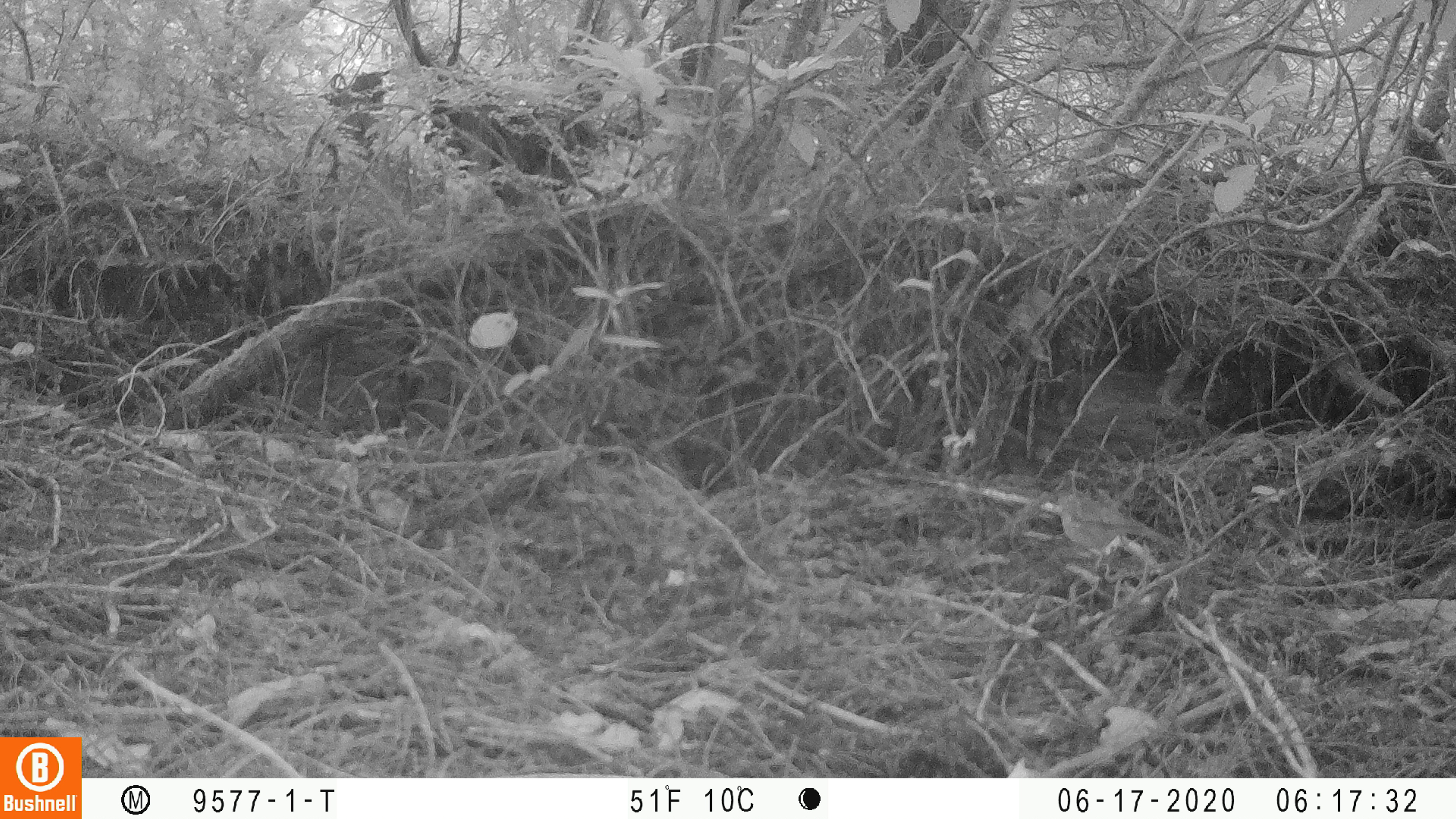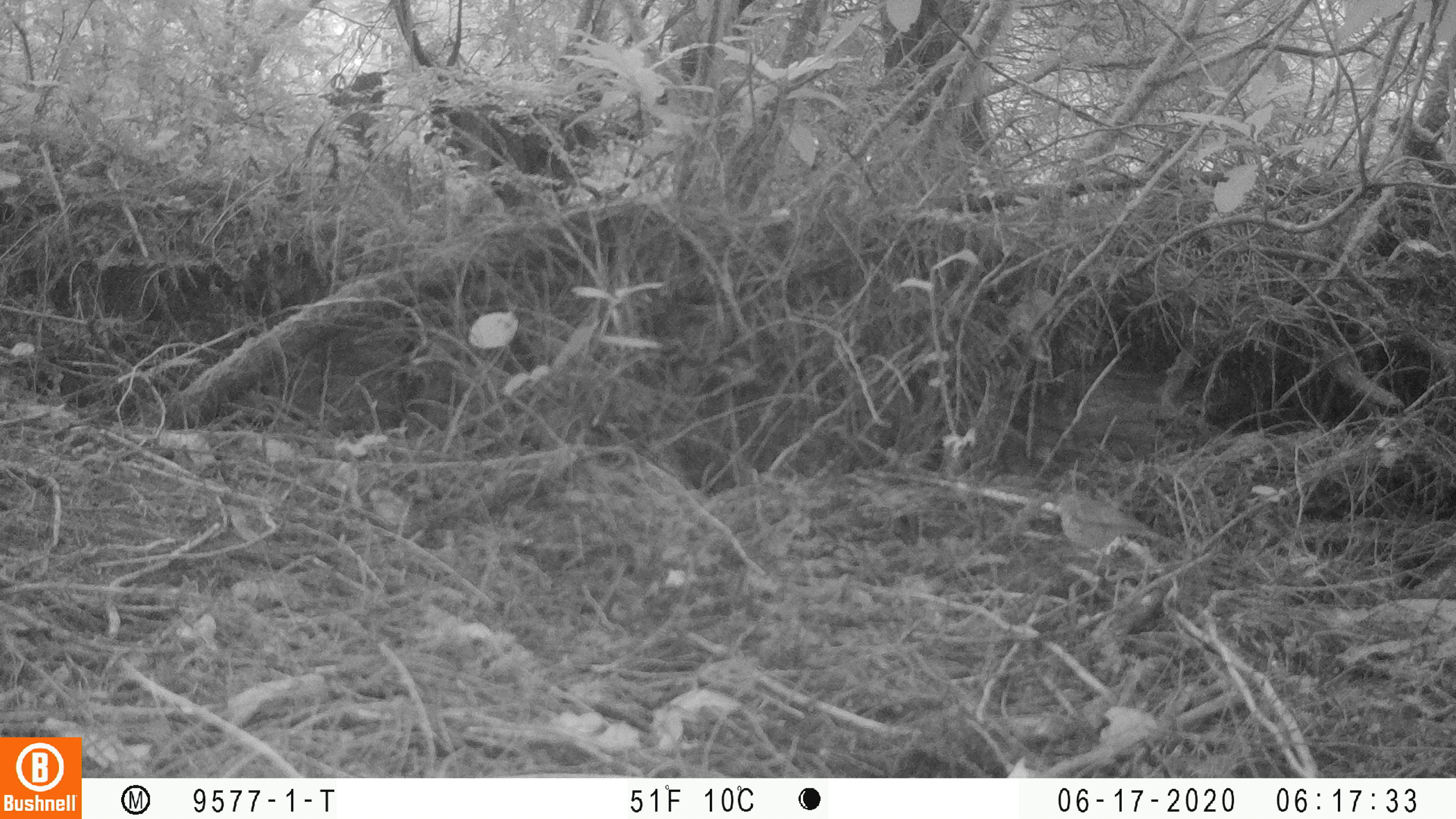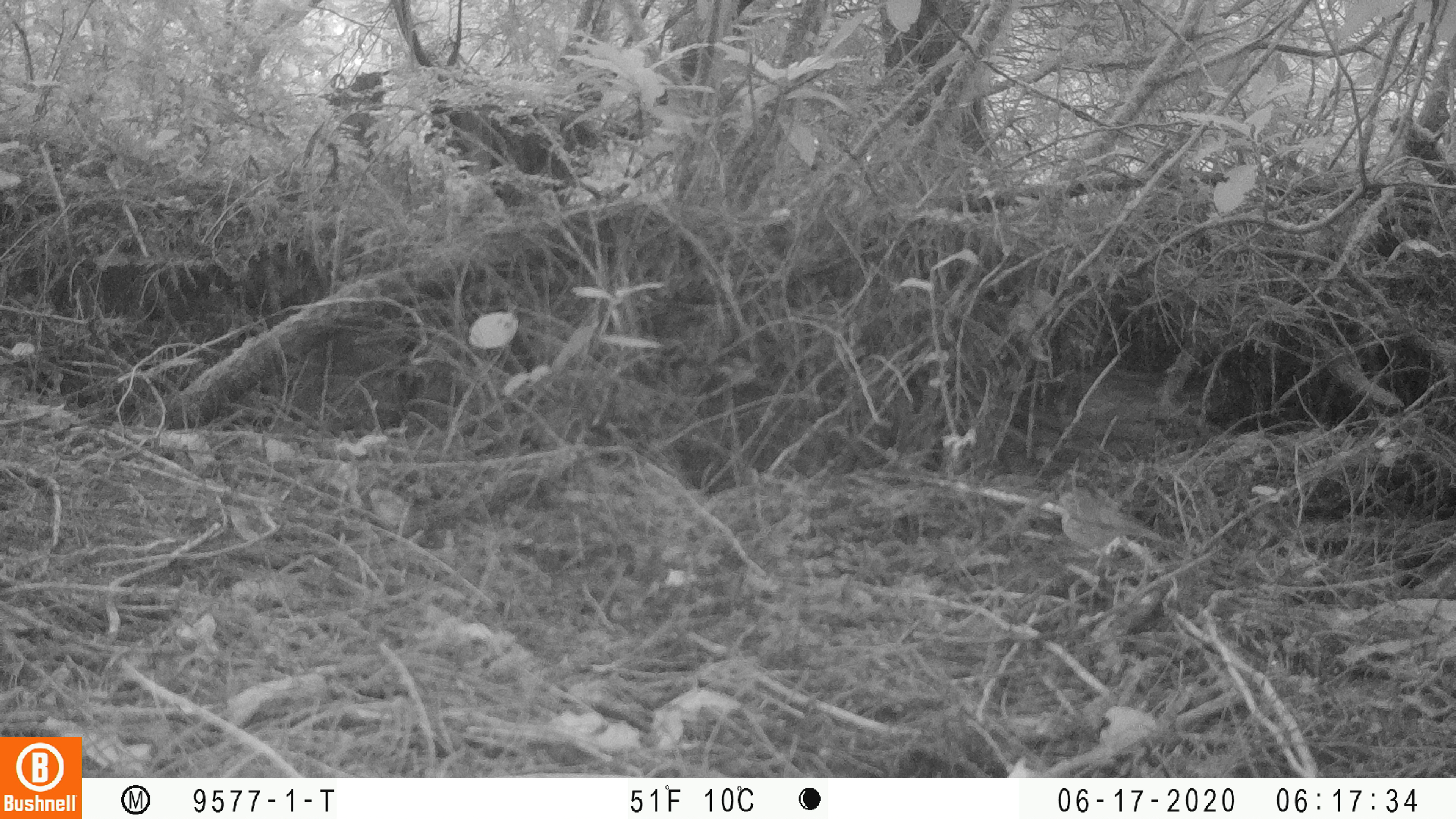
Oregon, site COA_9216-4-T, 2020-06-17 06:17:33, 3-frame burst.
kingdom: Animalia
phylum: Chordata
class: Aves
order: Passeriformes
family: Turdidae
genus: Catharus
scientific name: Catharus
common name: brown thrushes and nightingale-thrushes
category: catharus species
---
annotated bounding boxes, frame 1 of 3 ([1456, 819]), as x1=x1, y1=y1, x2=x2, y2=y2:
catharus species: x1=1042, y1=477, x2=1192, y2=585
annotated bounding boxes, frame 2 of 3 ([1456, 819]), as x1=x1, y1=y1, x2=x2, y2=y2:
catharus species: x1=1044, y1=478, x2=1184, y2=582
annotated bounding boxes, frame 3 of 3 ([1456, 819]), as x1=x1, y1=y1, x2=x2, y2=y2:
catharus species: x1=1042, y1=478, x2=1191, y2=596